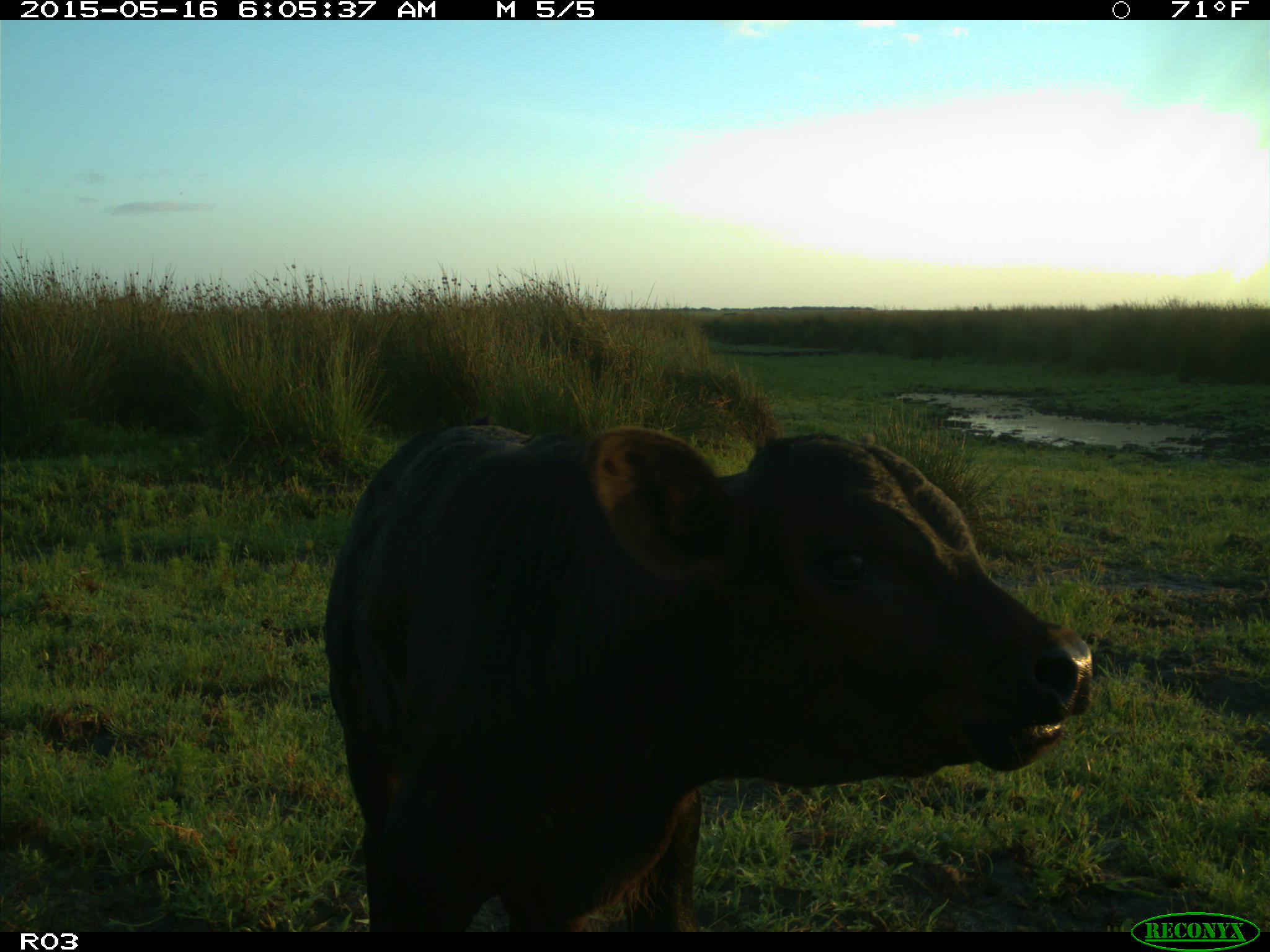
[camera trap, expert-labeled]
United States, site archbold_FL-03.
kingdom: Animalia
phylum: Chordata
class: Mammalia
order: Artiodactyla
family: Bovidae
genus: Bos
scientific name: Bos taurus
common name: domestic cow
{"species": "Bos taurus (domestic cow)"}